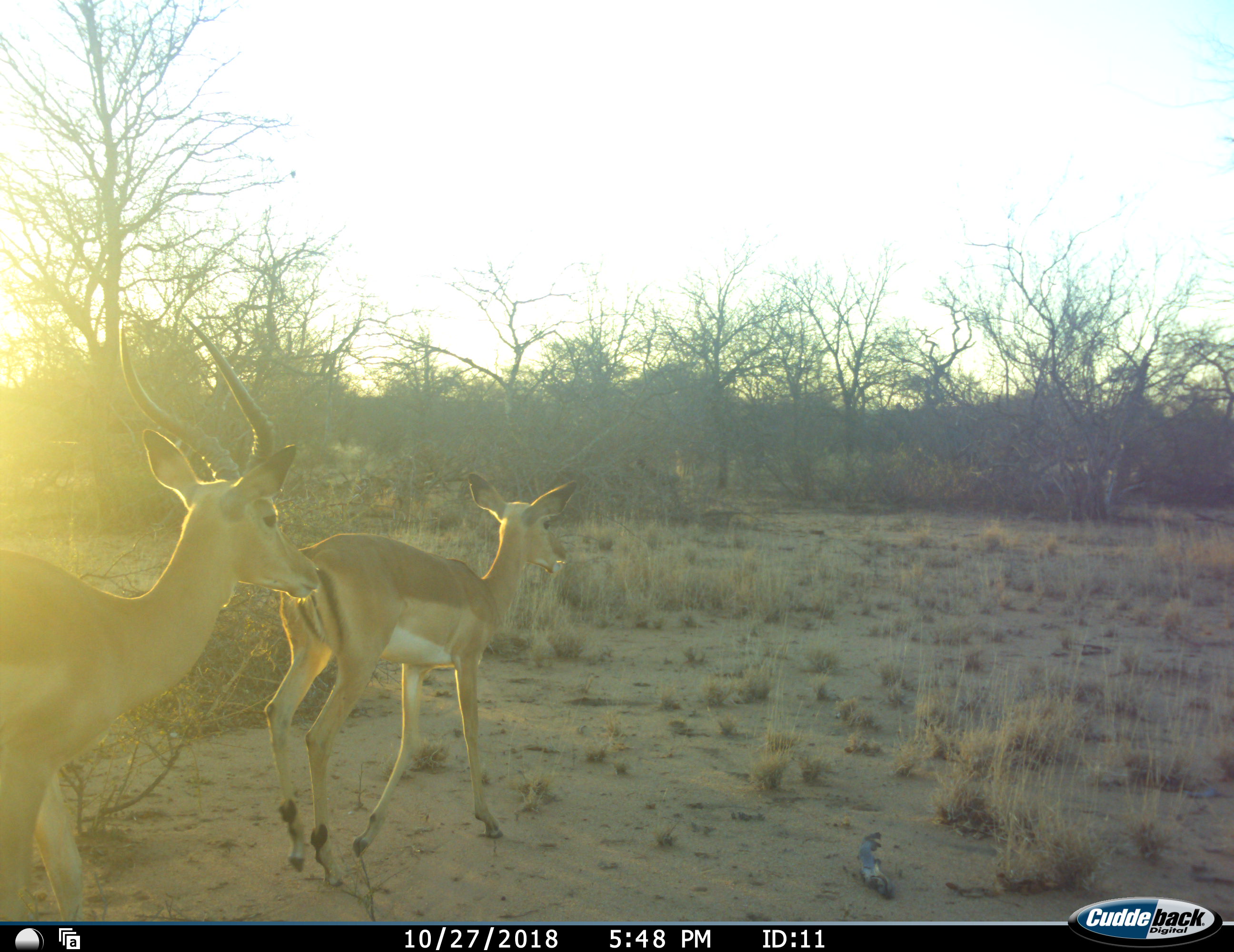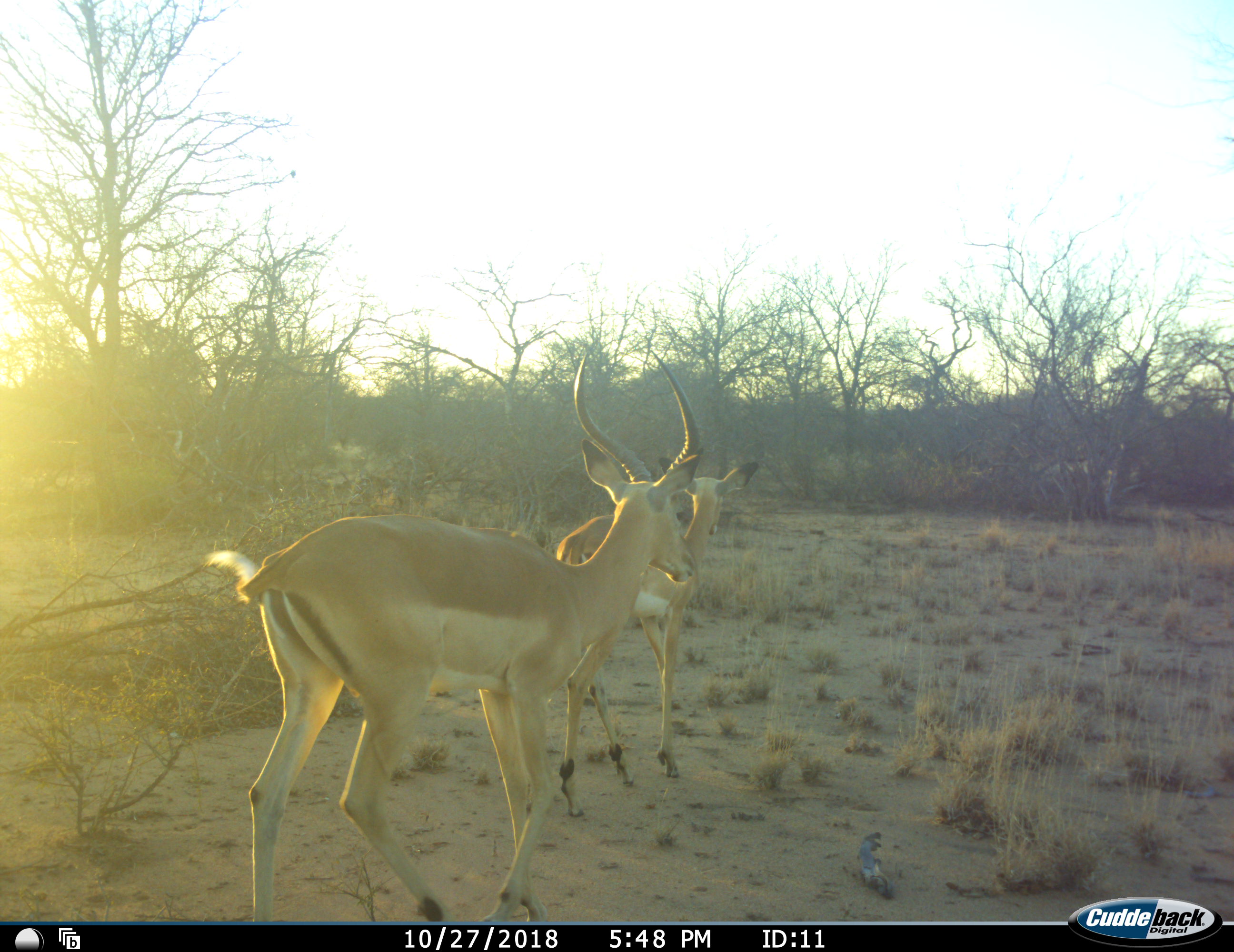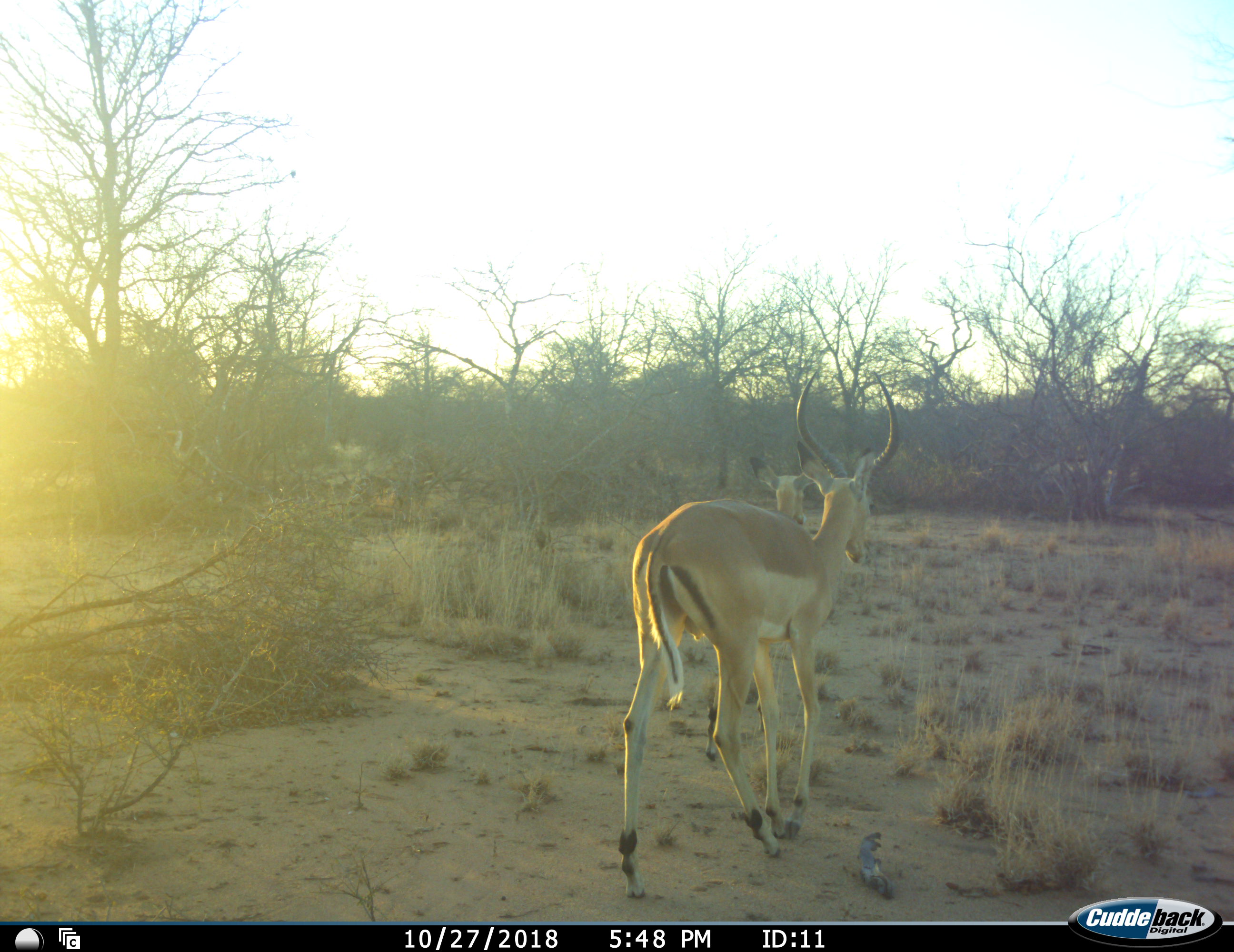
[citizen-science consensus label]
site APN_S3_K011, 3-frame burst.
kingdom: Animalia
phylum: Chordata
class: Mammalia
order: Artiodactyla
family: Bovidae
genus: Aepyceros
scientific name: Aepyceros melampus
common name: impala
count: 2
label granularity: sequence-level